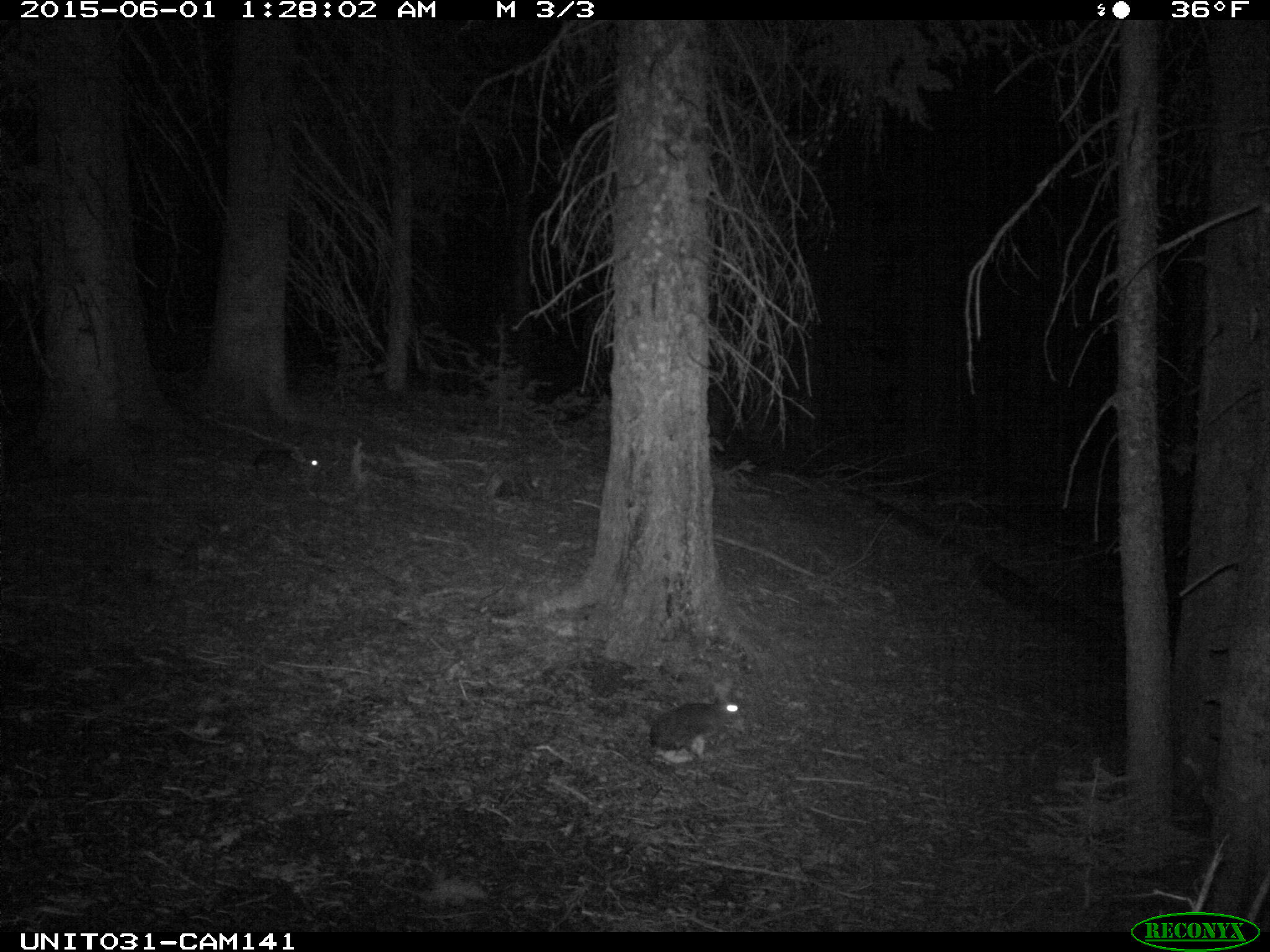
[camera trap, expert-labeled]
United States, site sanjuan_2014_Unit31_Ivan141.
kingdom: Animalia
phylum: Chordata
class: Mammalia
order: Lagomorpha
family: Leporidae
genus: Lepus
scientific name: Lepus americanus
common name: snowshoe hare